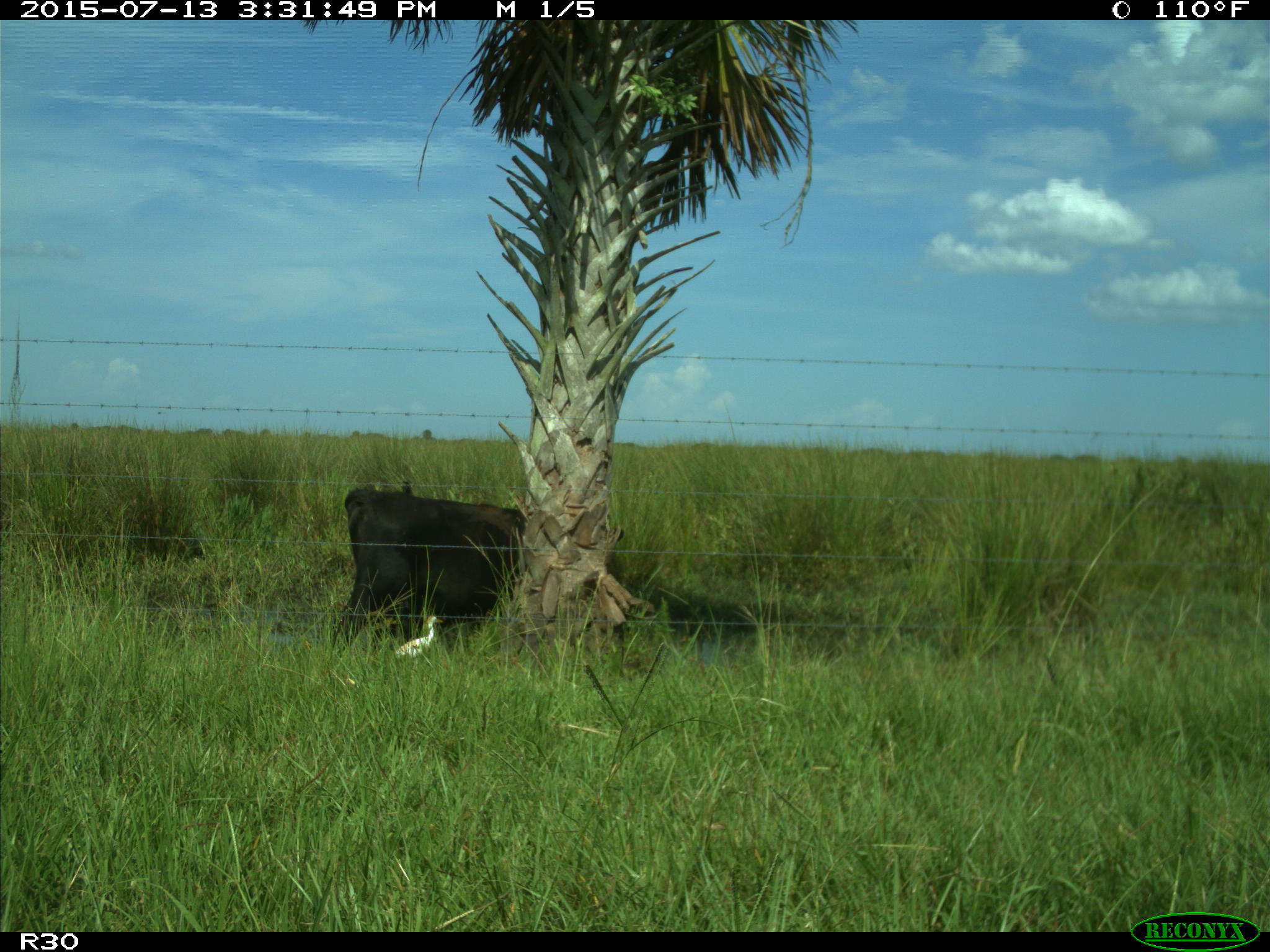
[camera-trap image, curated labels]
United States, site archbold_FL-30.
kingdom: Animalia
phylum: Chordata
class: Mammalia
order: Artiodactyla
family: Bovidae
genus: Bos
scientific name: Bos taurus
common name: domestic cow